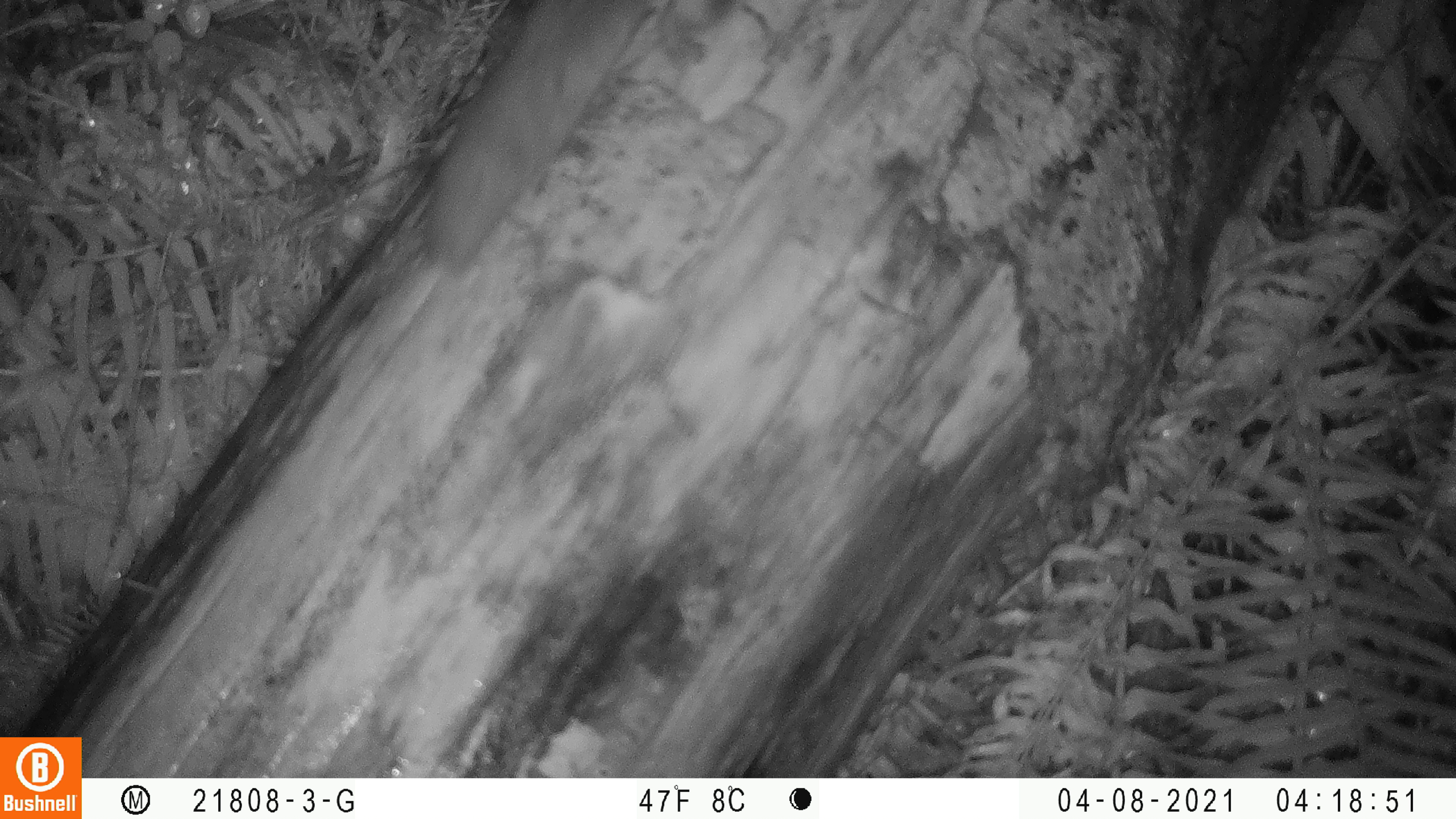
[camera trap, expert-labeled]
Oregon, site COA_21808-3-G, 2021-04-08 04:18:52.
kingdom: Animalia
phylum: Chordata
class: Mammalia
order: Rodentia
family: Sciuridae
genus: Glaucomys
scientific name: Glaucomys oregonensis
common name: humboldt's flying squirrel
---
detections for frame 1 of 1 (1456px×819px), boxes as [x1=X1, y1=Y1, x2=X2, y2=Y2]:
humboldt's flying squirrel: [x1=411, y1=1, x2=656, y2=270]